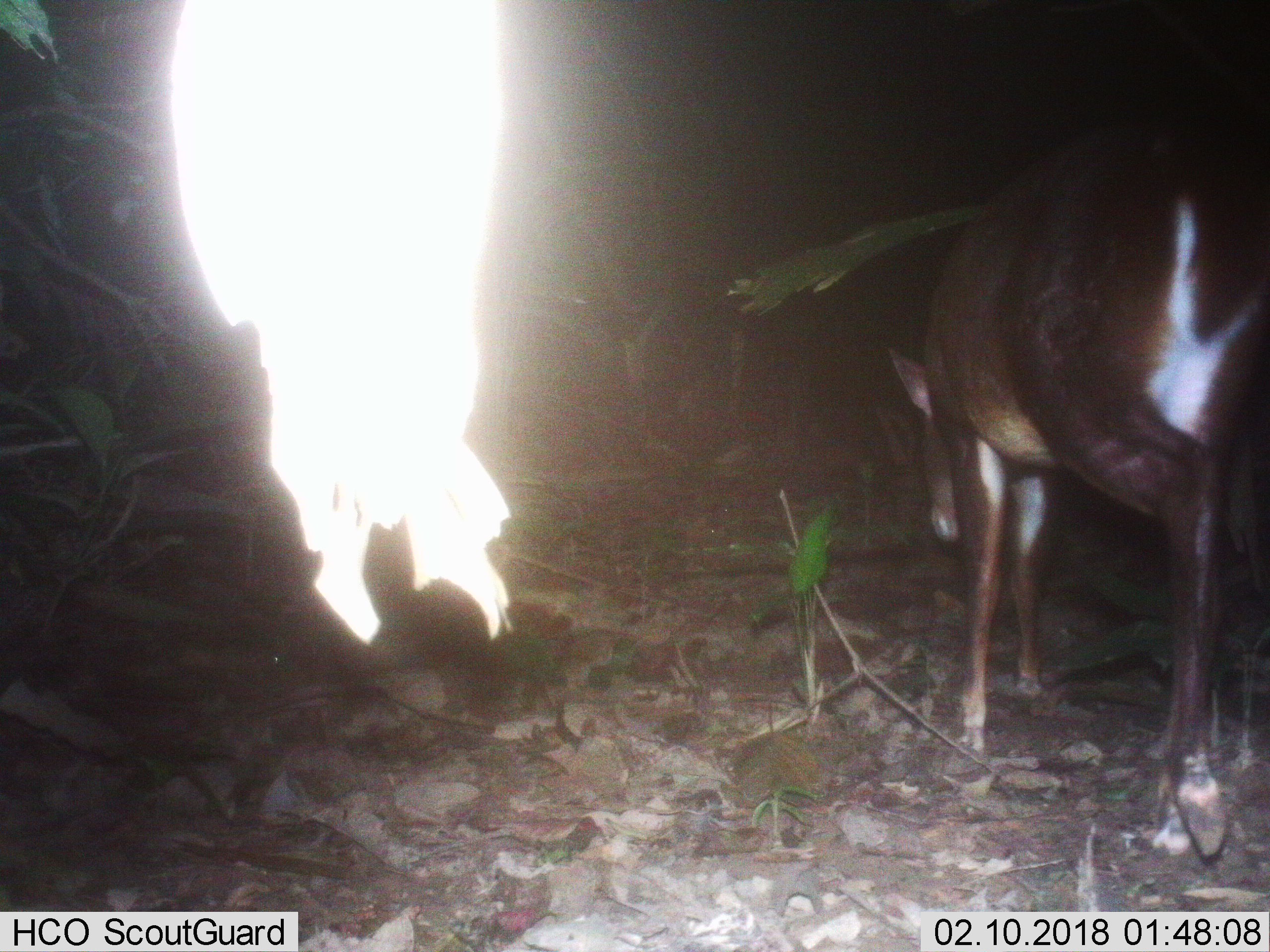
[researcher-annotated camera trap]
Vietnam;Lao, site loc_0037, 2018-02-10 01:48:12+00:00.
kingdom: Animalia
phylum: Chordata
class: Mammalia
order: Artiodactyla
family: Cervidae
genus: Muntiacus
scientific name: Muntiacus vuquangensis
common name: large-antlered muntjac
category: large antlered muntjac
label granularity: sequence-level